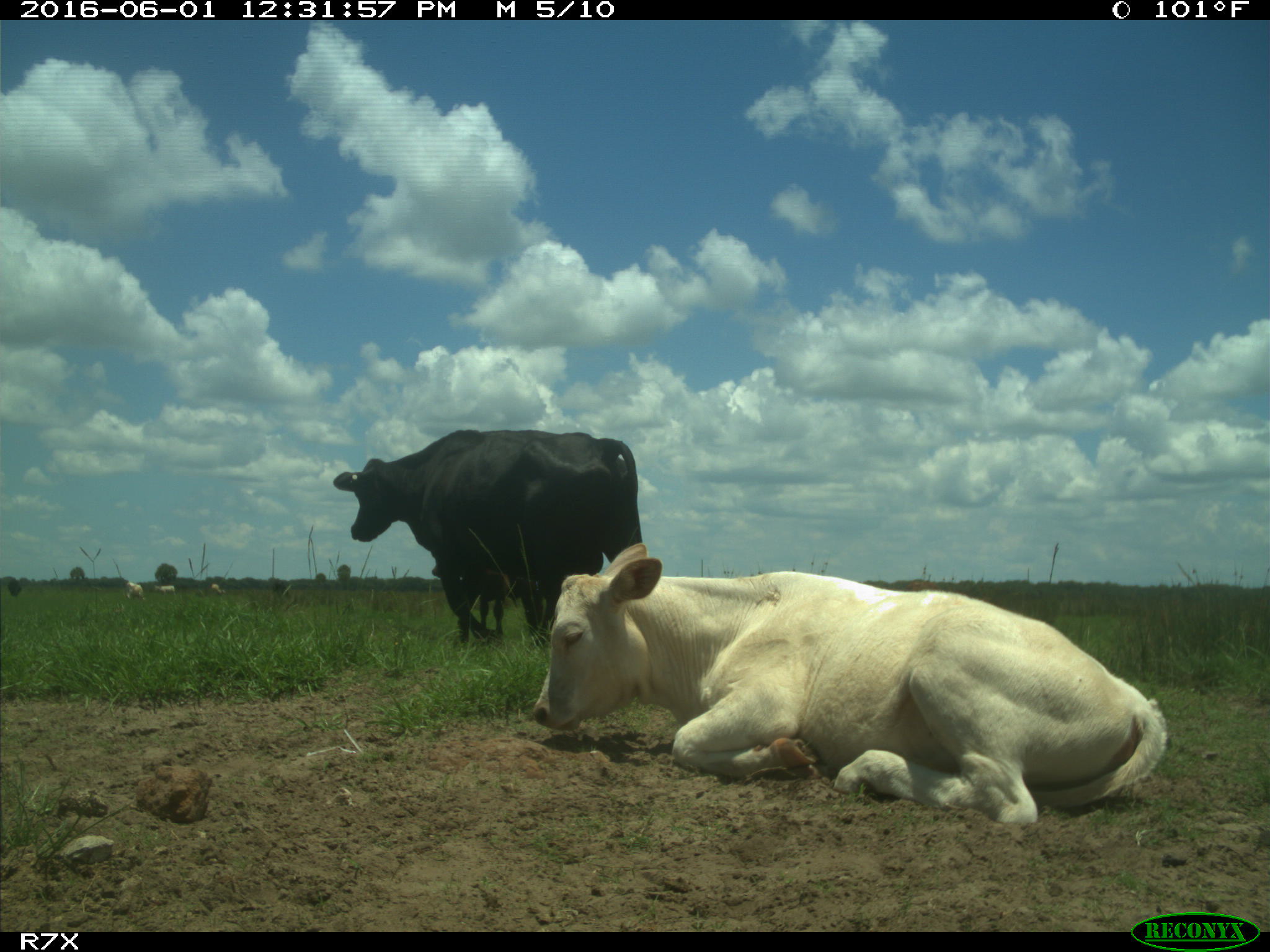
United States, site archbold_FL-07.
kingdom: Animalia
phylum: Chordata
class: Mammalia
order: Artiodactyla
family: Bovidae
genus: Bos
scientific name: Bos taurus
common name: domestic cow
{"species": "Bos taurus (domestic cow)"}